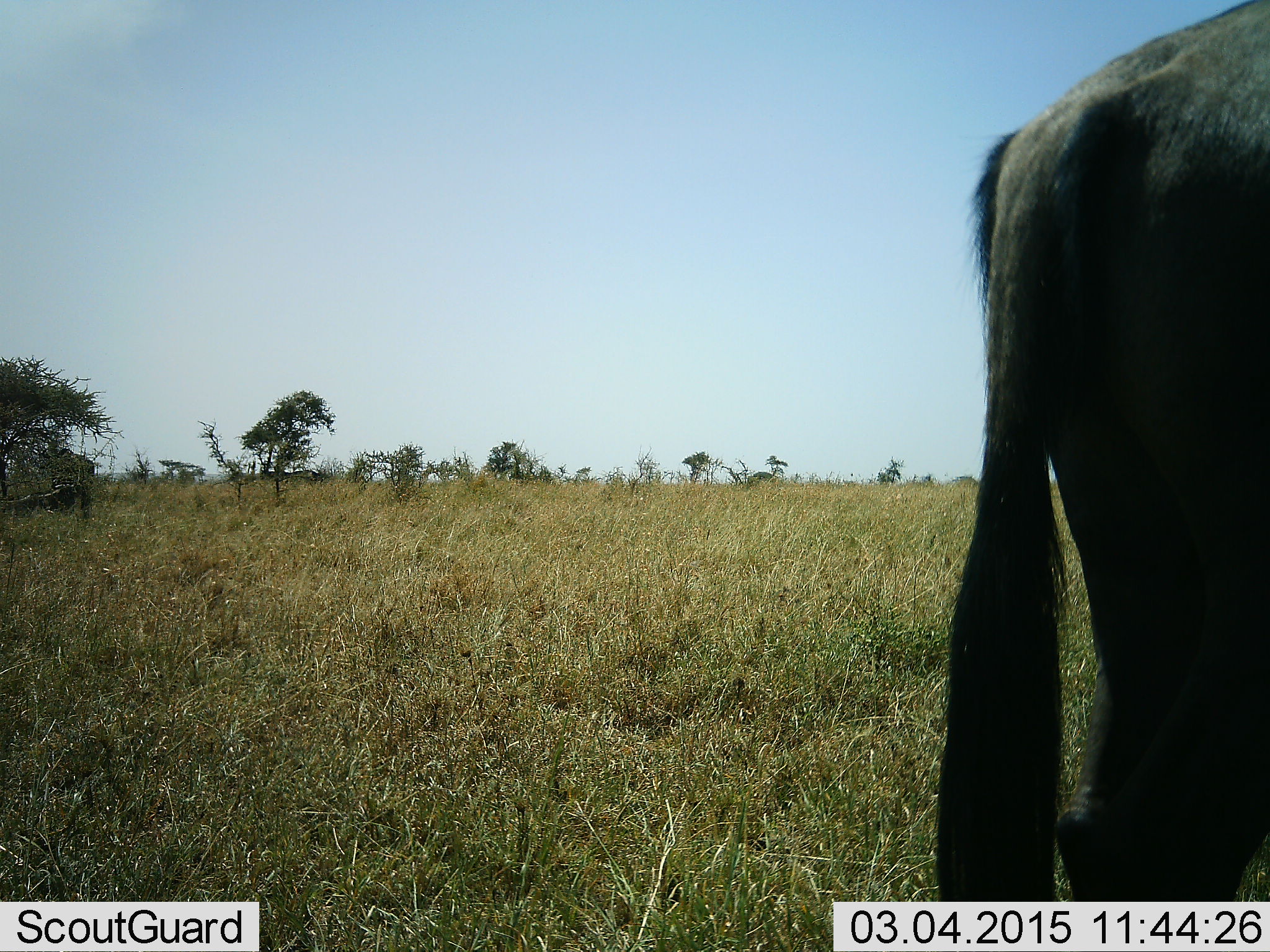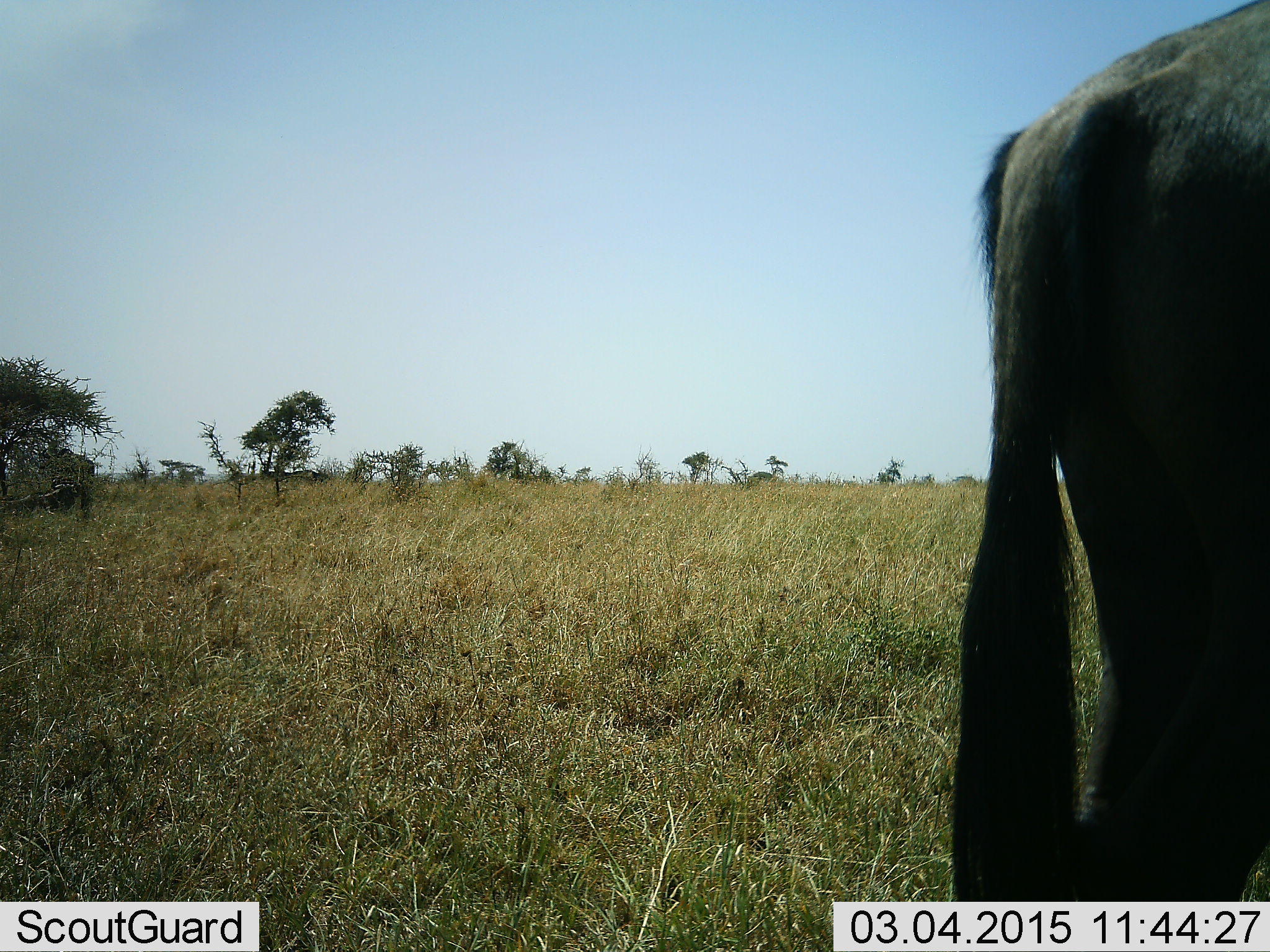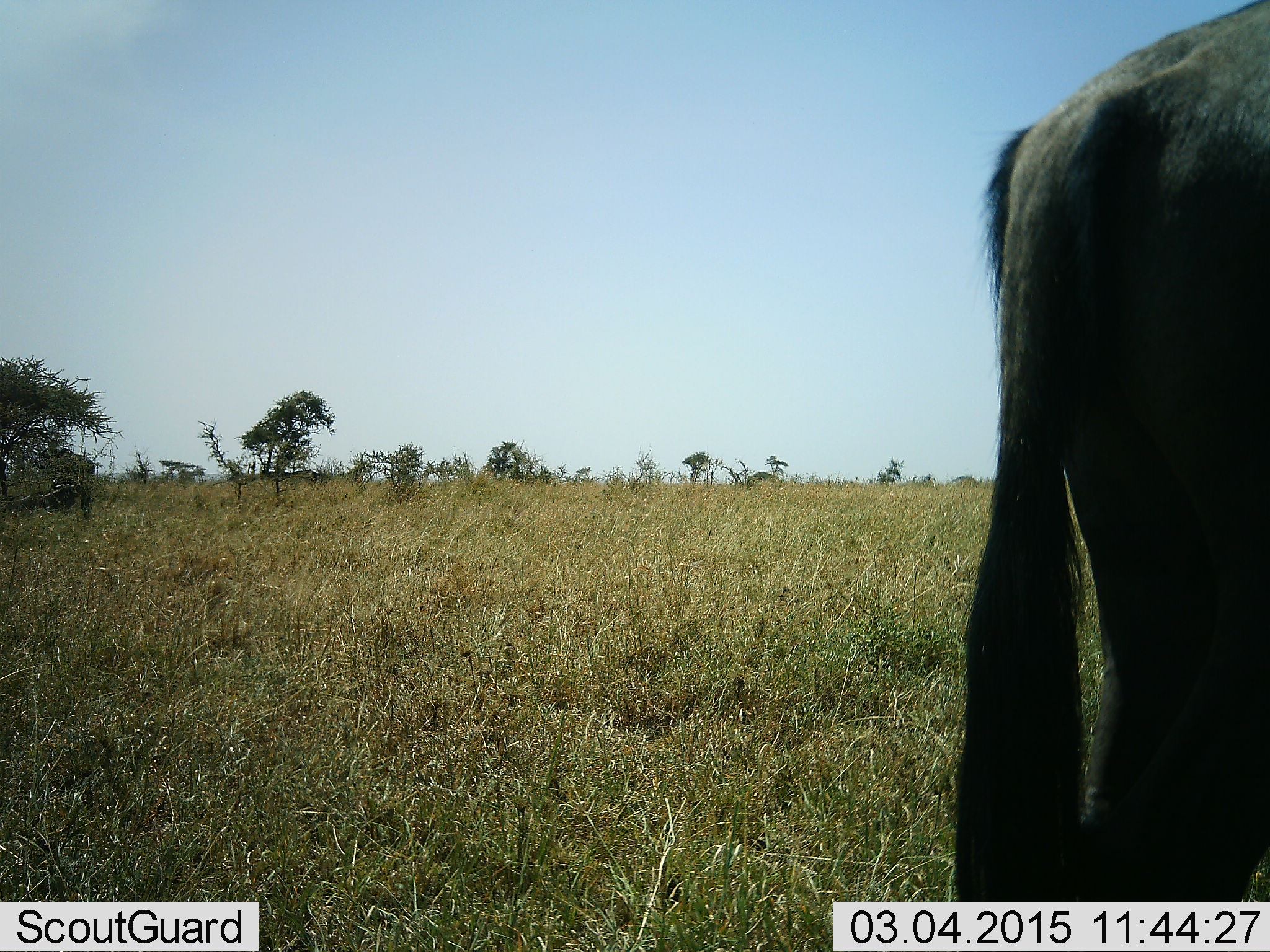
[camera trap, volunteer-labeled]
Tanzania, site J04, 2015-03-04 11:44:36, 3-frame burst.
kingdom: Animalia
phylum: Chordata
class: Mammalia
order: Artiodactyla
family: Bovidae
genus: Connochaetes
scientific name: Connochaetes taurinus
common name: blue wildebeest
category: wildebeest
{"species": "wildebeest (blue wildebeest) (Connochaetes taurinus)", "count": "1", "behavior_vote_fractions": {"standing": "90%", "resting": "0%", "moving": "10%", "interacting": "0%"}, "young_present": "0%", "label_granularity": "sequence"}